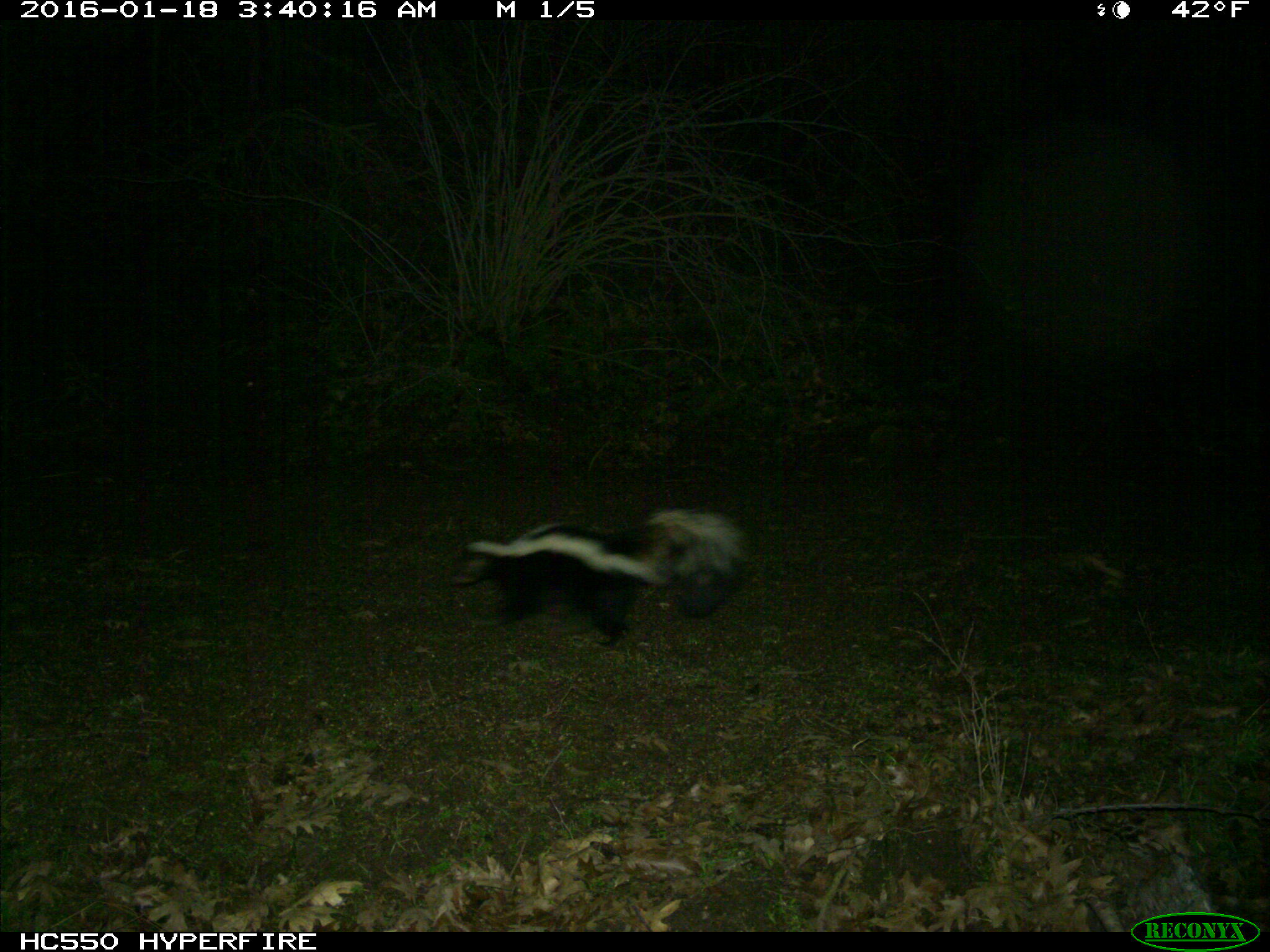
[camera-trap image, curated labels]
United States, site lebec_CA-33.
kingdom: Animalia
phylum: Chordata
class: Mammalia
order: Carnivora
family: Mephitidae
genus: Mephitis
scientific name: Mephitis mephitis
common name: striped skunk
Mephitis mephitis (striped skunk).